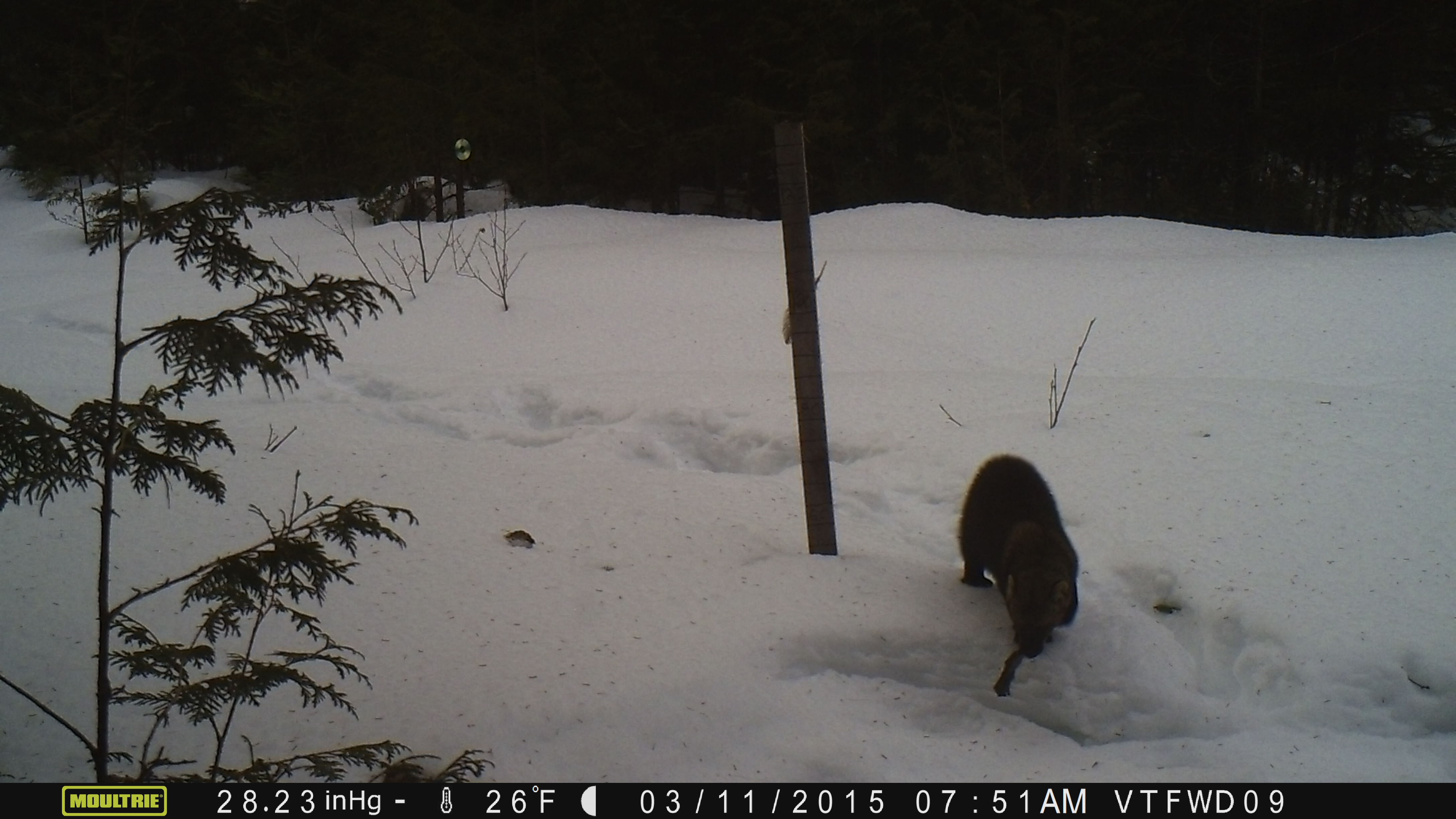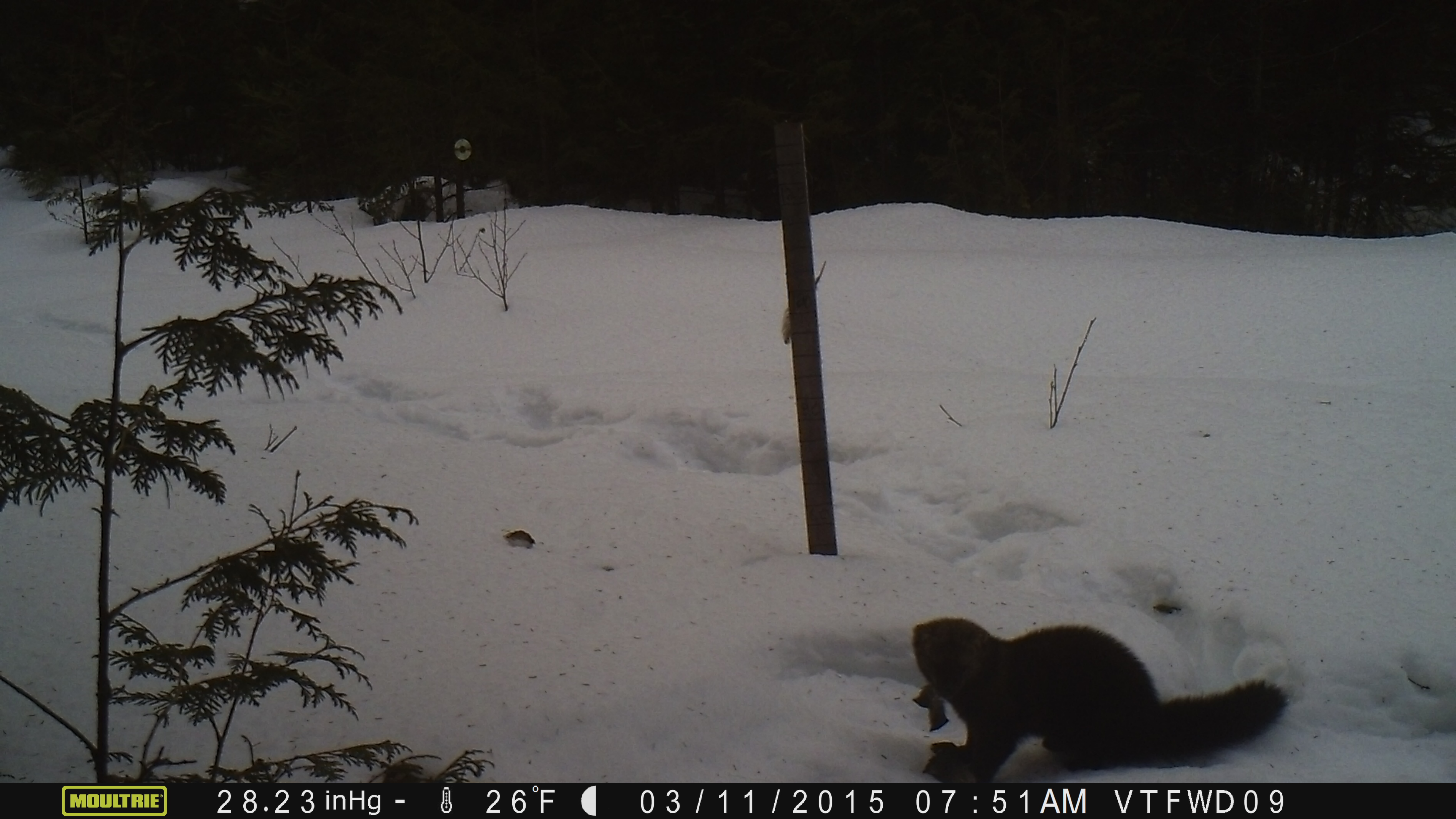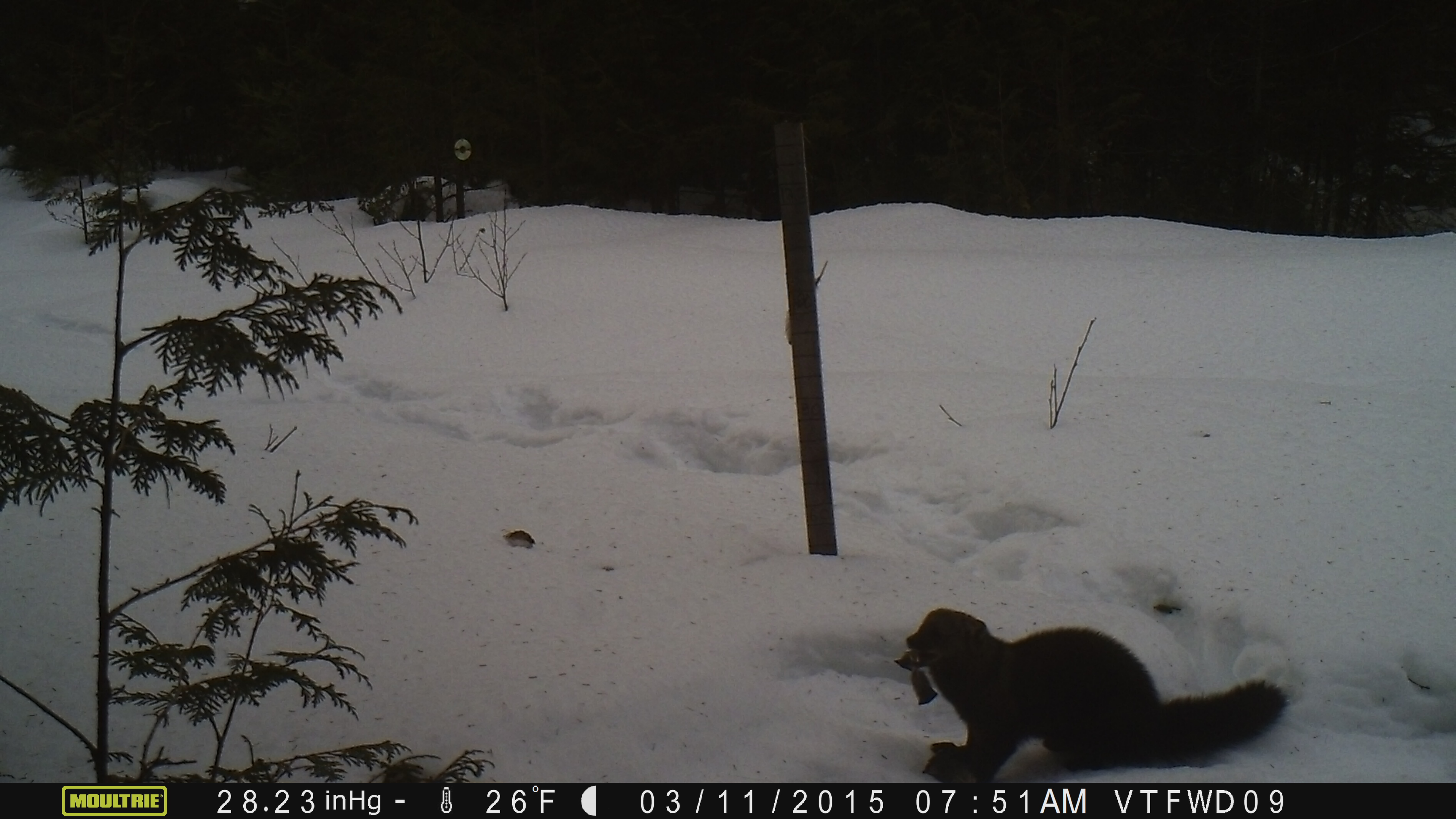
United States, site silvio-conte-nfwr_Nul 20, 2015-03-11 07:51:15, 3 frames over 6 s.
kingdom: Animalia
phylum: Chordata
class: Mammalia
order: Carnivora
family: Mustelidae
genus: Pekania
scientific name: Pekania pennanti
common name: fisher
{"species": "fisher (Pekania pennanti)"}